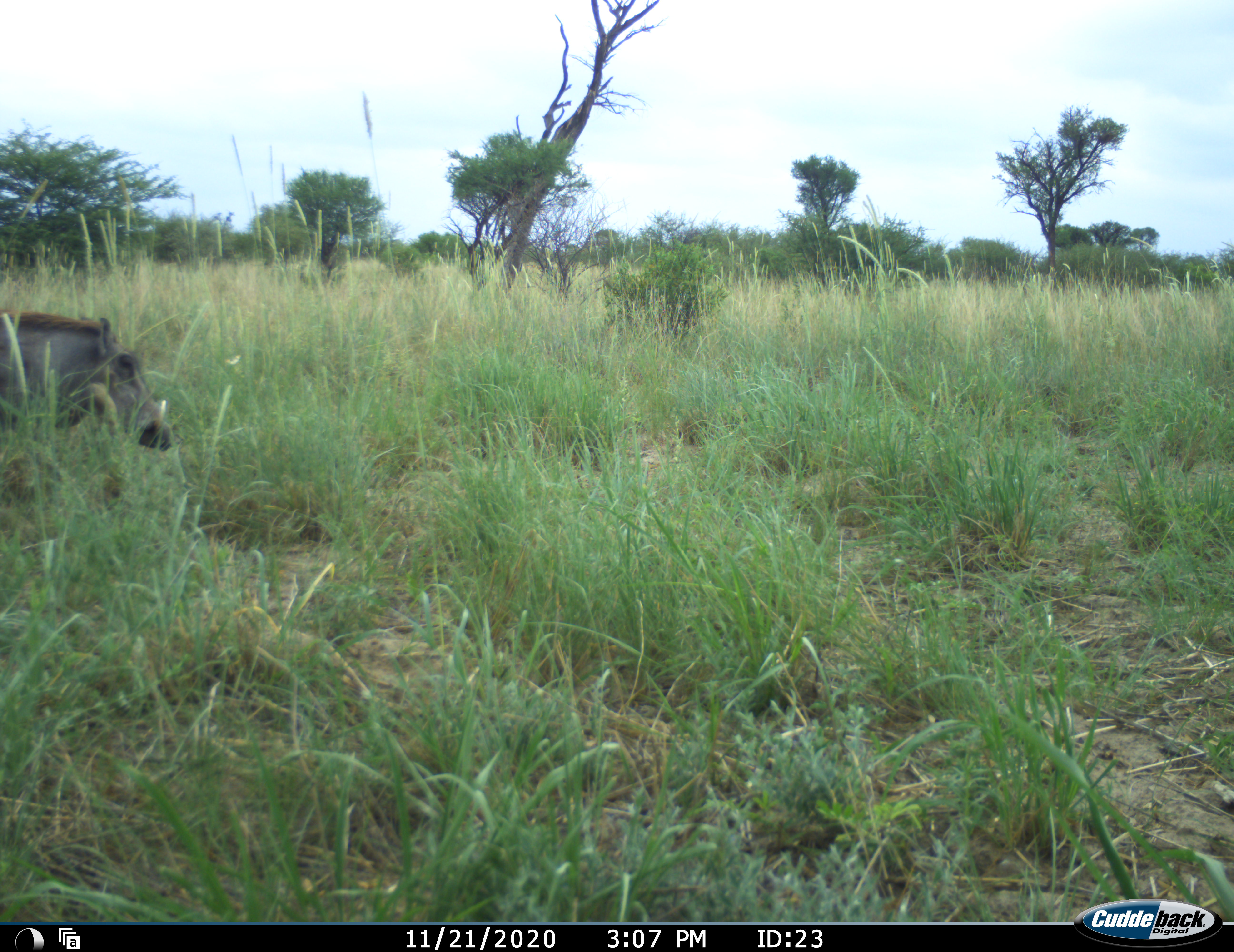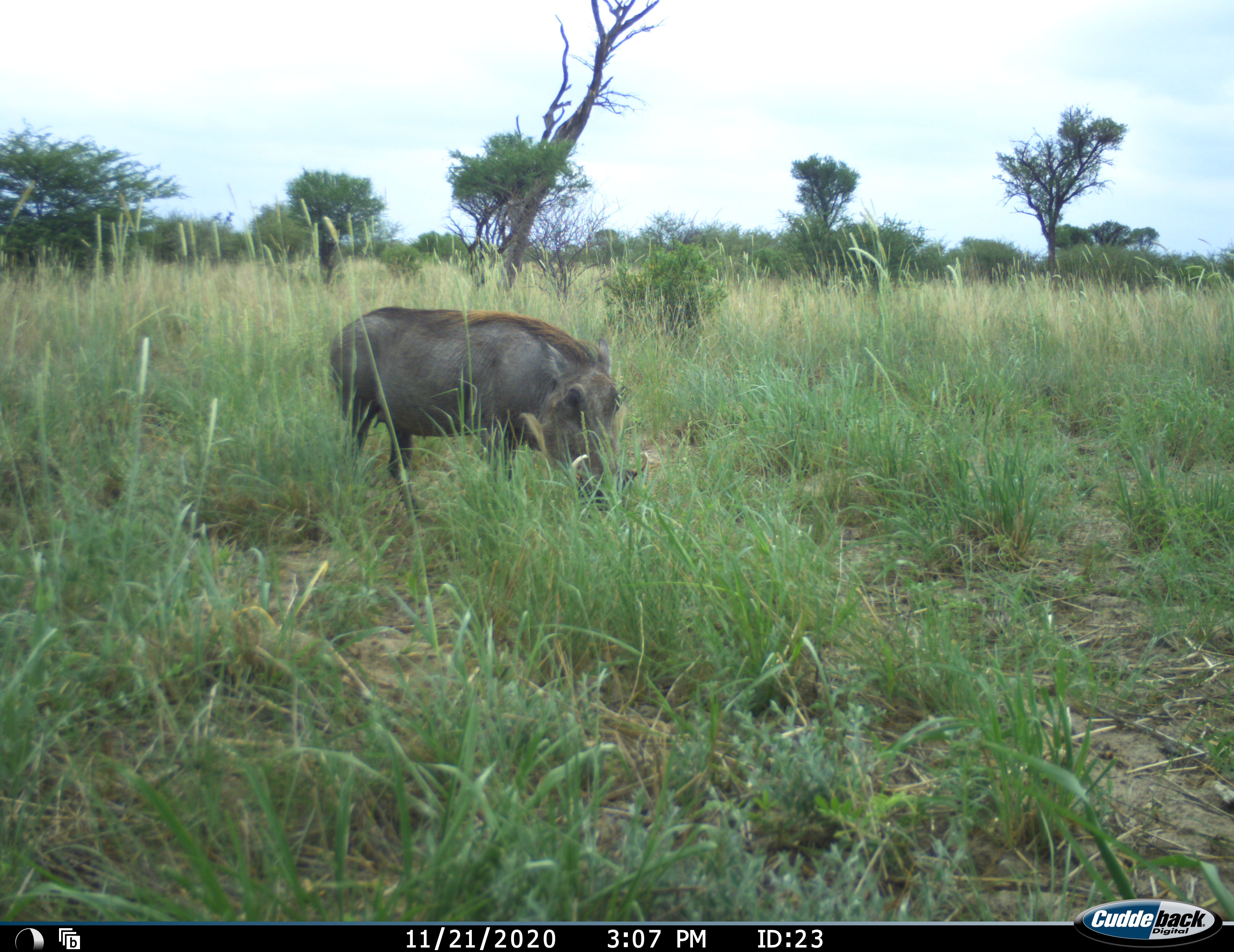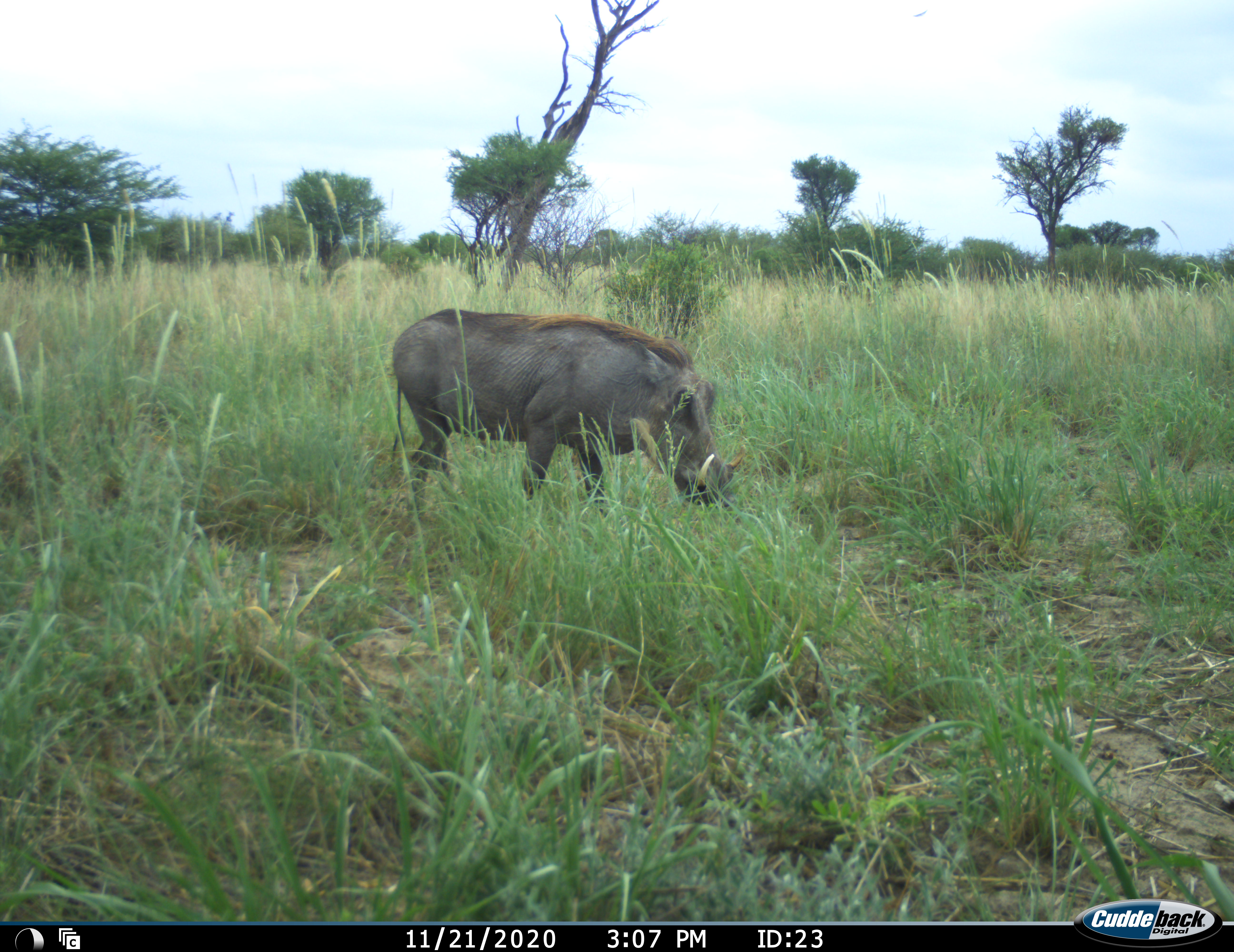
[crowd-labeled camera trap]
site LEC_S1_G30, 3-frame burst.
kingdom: Animalia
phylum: Chordata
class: Mammalia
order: Artiodactyla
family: Suidae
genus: Phacochoerus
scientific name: Phacochoerus africanus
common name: warthog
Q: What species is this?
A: Warthog (Phacochoerus africanus).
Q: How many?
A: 1.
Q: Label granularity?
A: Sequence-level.